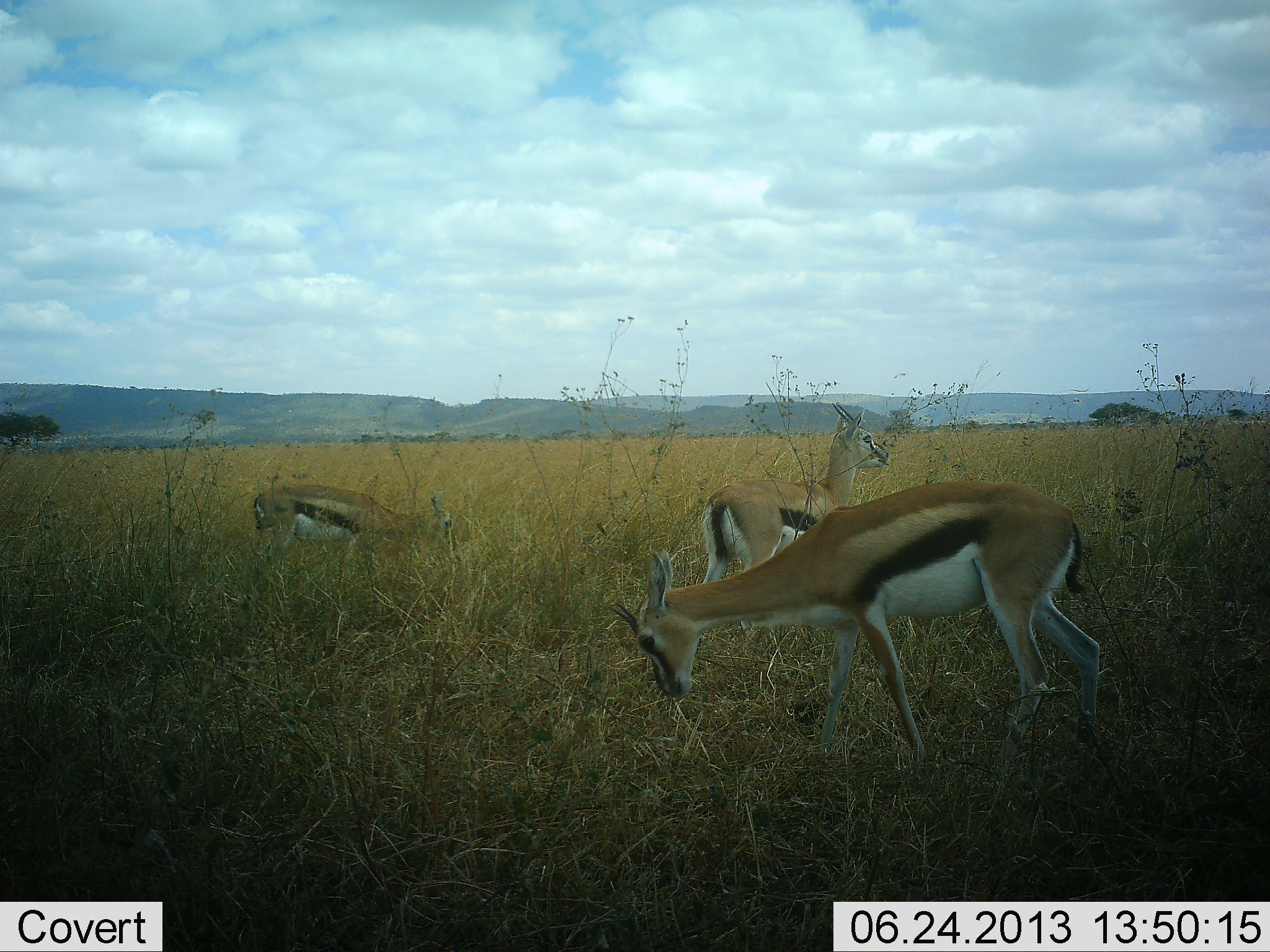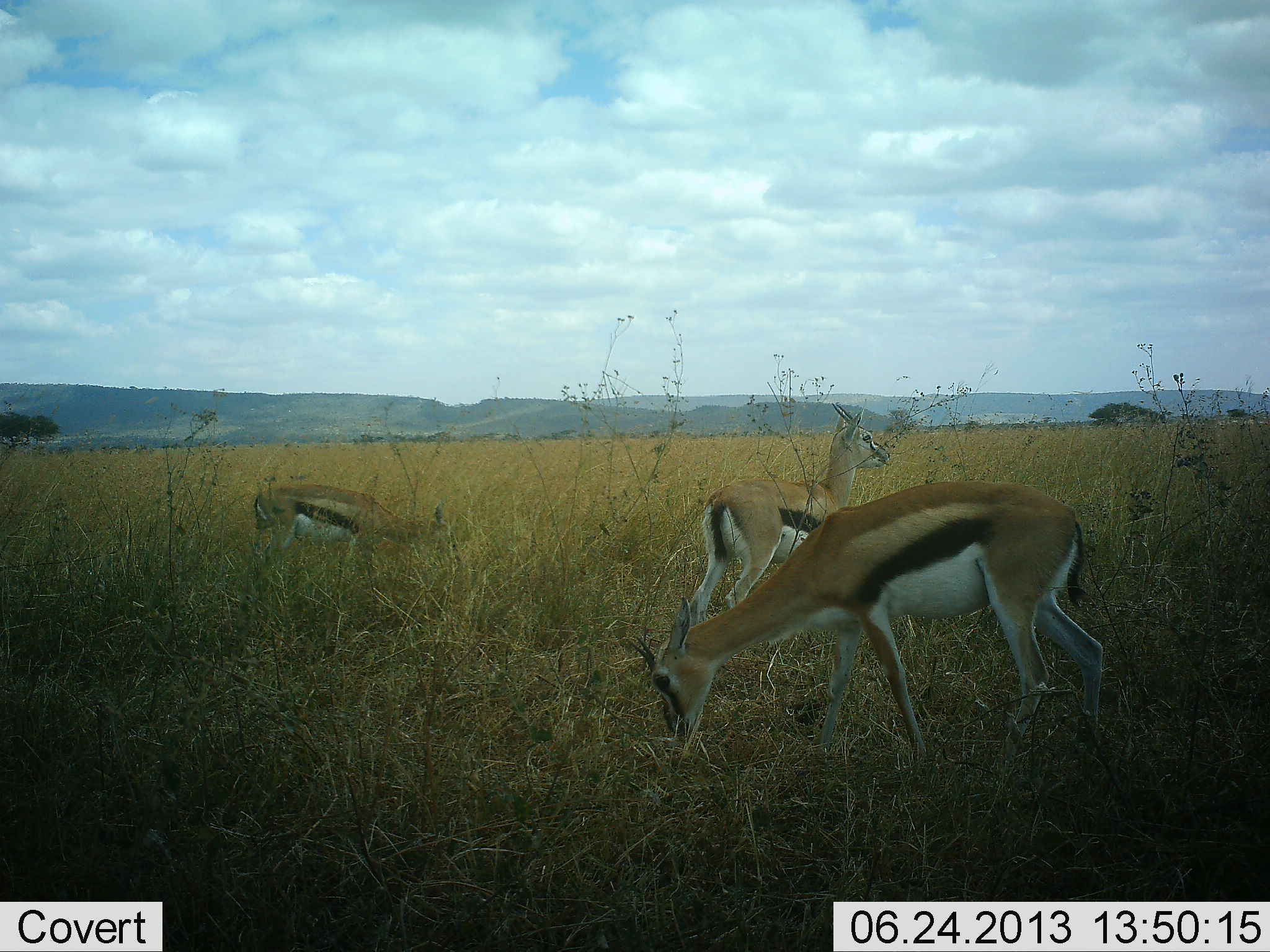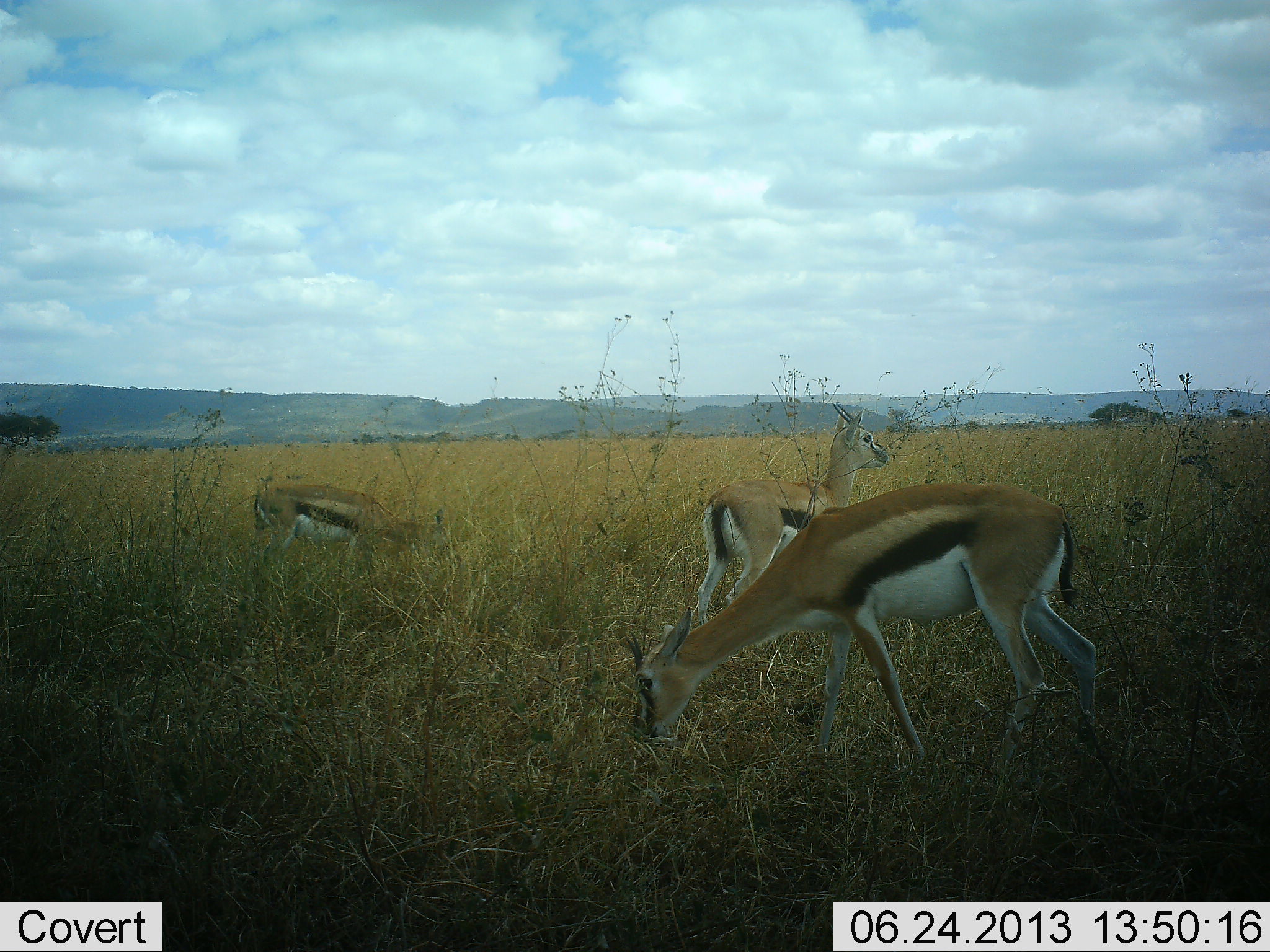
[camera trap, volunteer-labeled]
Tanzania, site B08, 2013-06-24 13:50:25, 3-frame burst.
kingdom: Animalia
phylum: Chordata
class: Mammalia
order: Artiodactyla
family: Bovidae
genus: Eudorcas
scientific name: Eudorcas thomsonii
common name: thomson's gazelle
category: gazellethomsons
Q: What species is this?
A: Gazellethomsons (thomson's gazelle) (Eudorcas thomsonii).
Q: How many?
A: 3.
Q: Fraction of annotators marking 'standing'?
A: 50%.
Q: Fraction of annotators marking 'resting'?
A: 0%.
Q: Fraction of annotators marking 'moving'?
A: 0%.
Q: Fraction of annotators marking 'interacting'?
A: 10%.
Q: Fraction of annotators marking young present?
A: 0%.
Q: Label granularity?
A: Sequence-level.